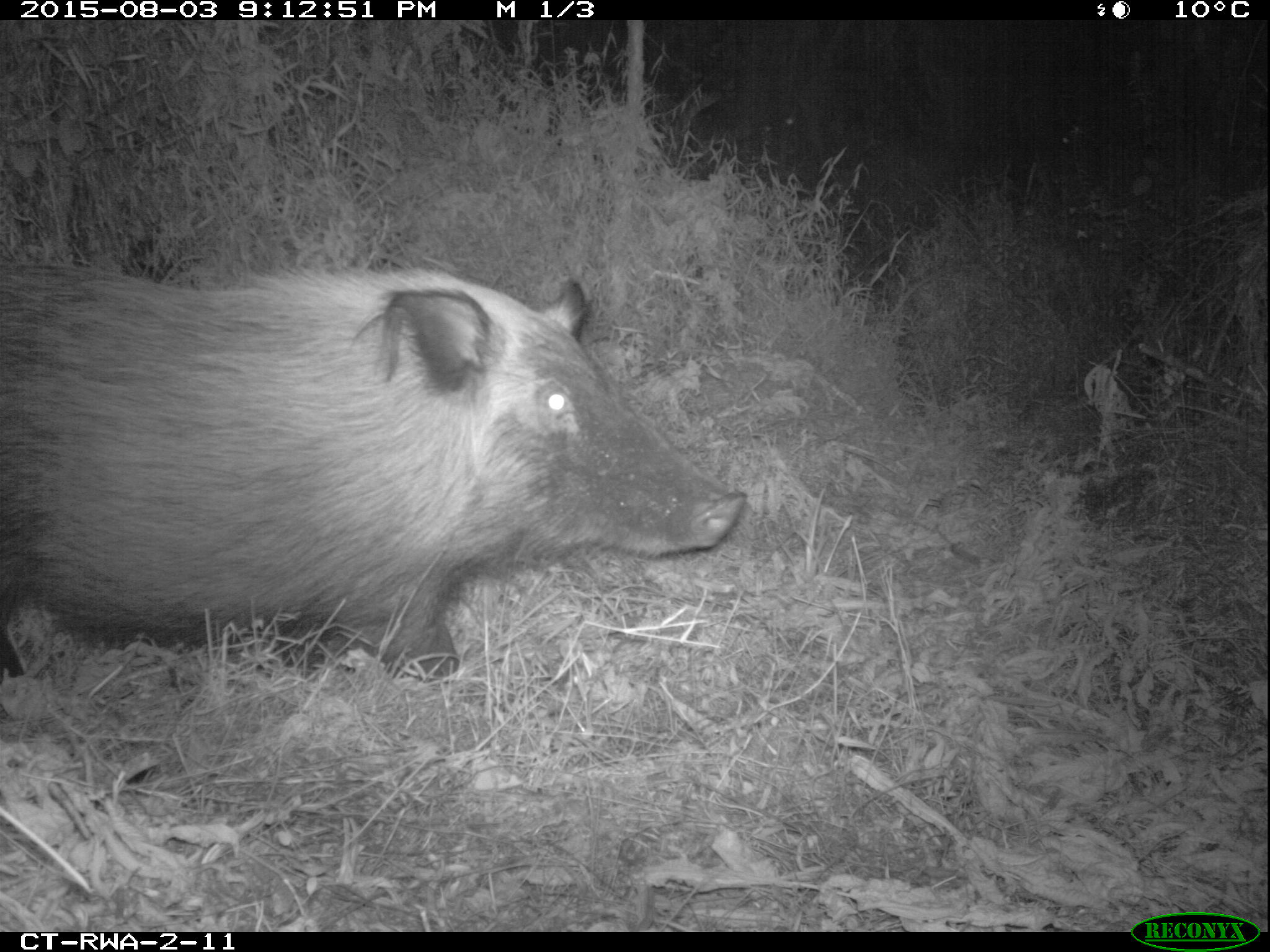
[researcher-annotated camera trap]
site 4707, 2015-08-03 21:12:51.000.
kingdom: Animalia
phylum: Chordata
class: Mammalia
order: Artiodactyla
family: Suidae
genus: Potamochoerus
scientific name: Potamochoerus larvatus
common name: bushpig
Potamochoerus larvatus (bushpig), count 1.